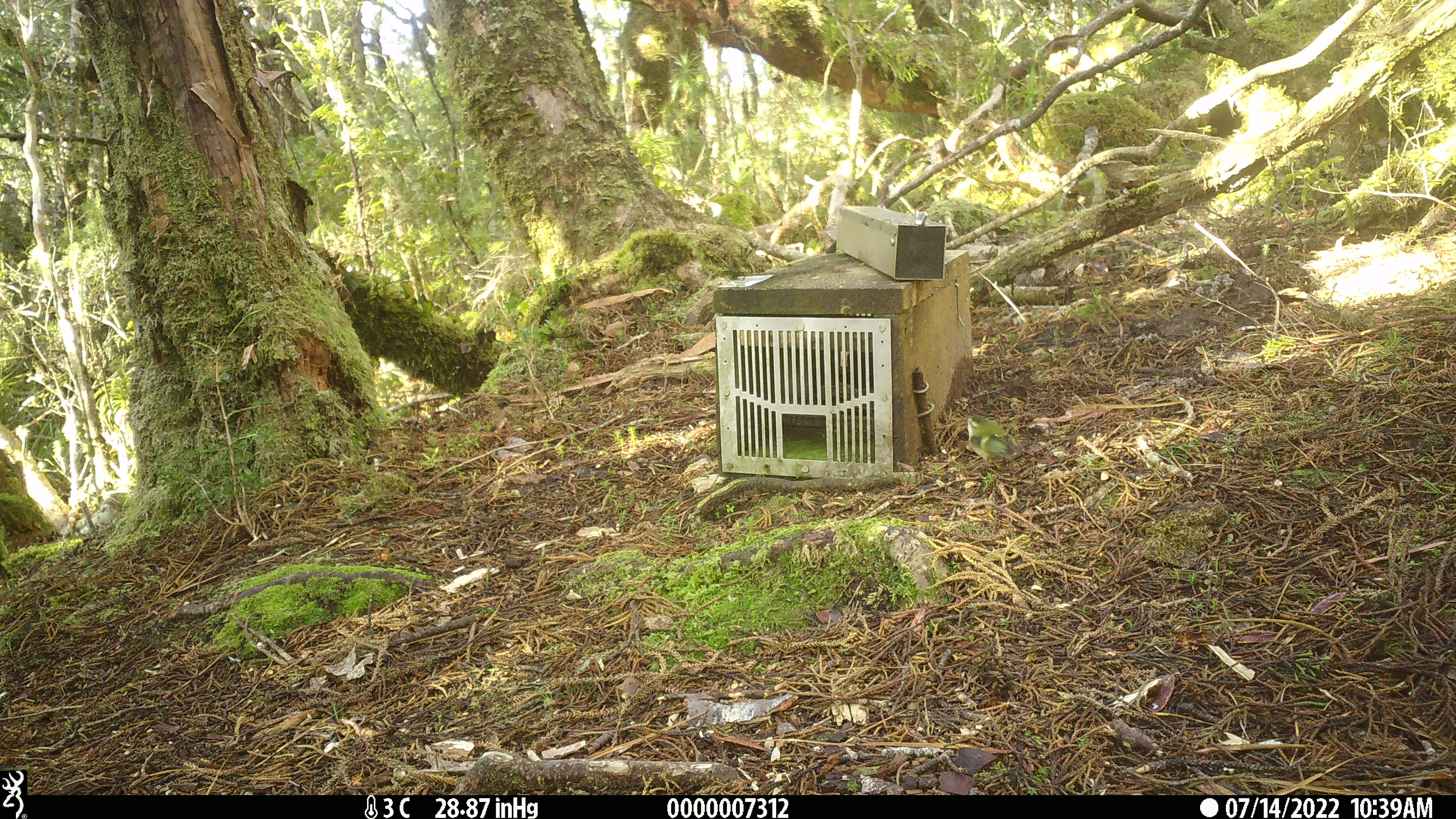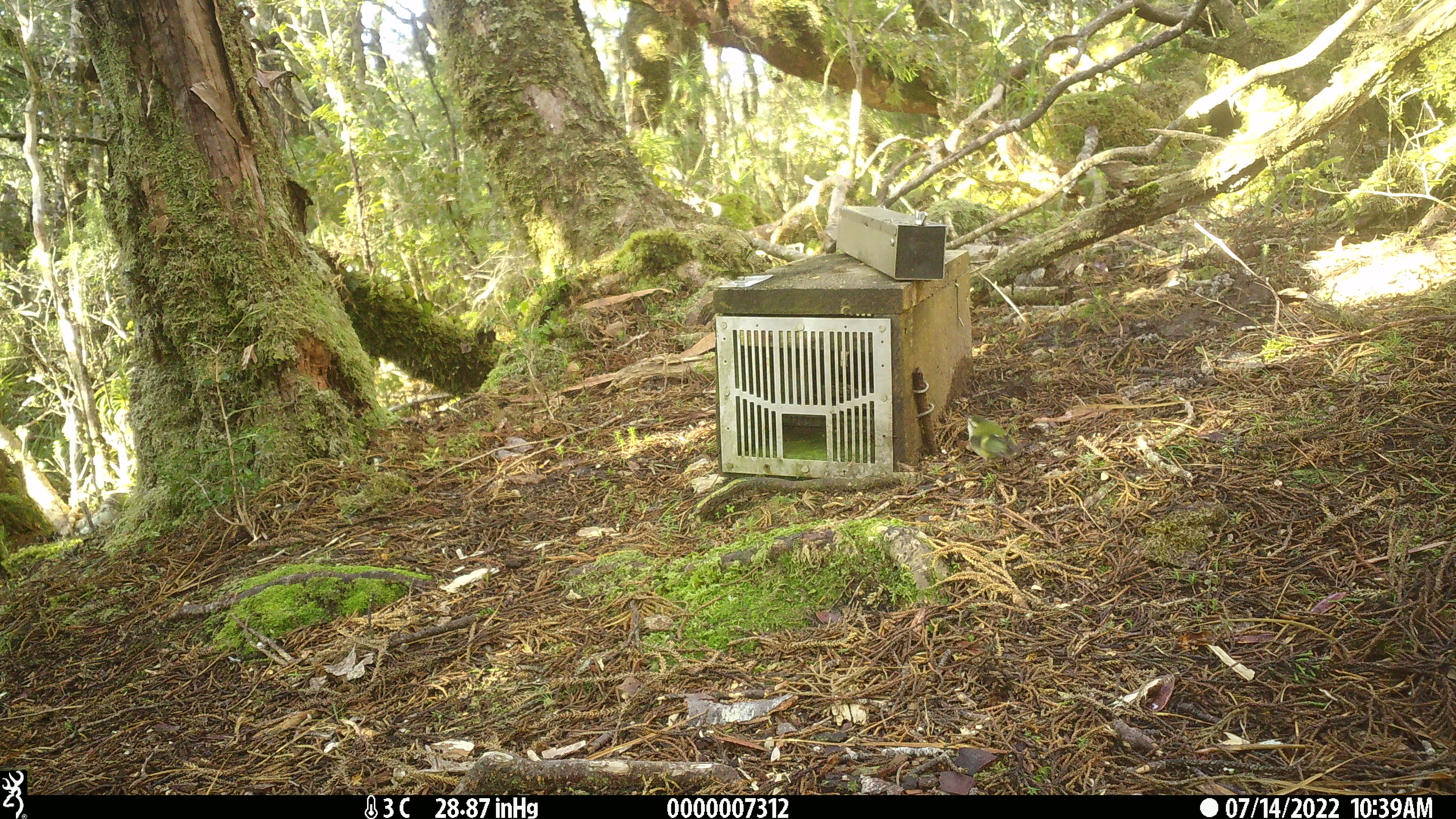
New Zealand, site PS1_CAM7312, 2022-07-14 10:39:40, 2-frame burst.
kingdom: Animalia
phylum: Chordata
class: Aves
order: Passeriformes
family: Acanthisittidae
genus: Acanthisitta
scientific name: Acanthisitta chloris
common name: rifleman